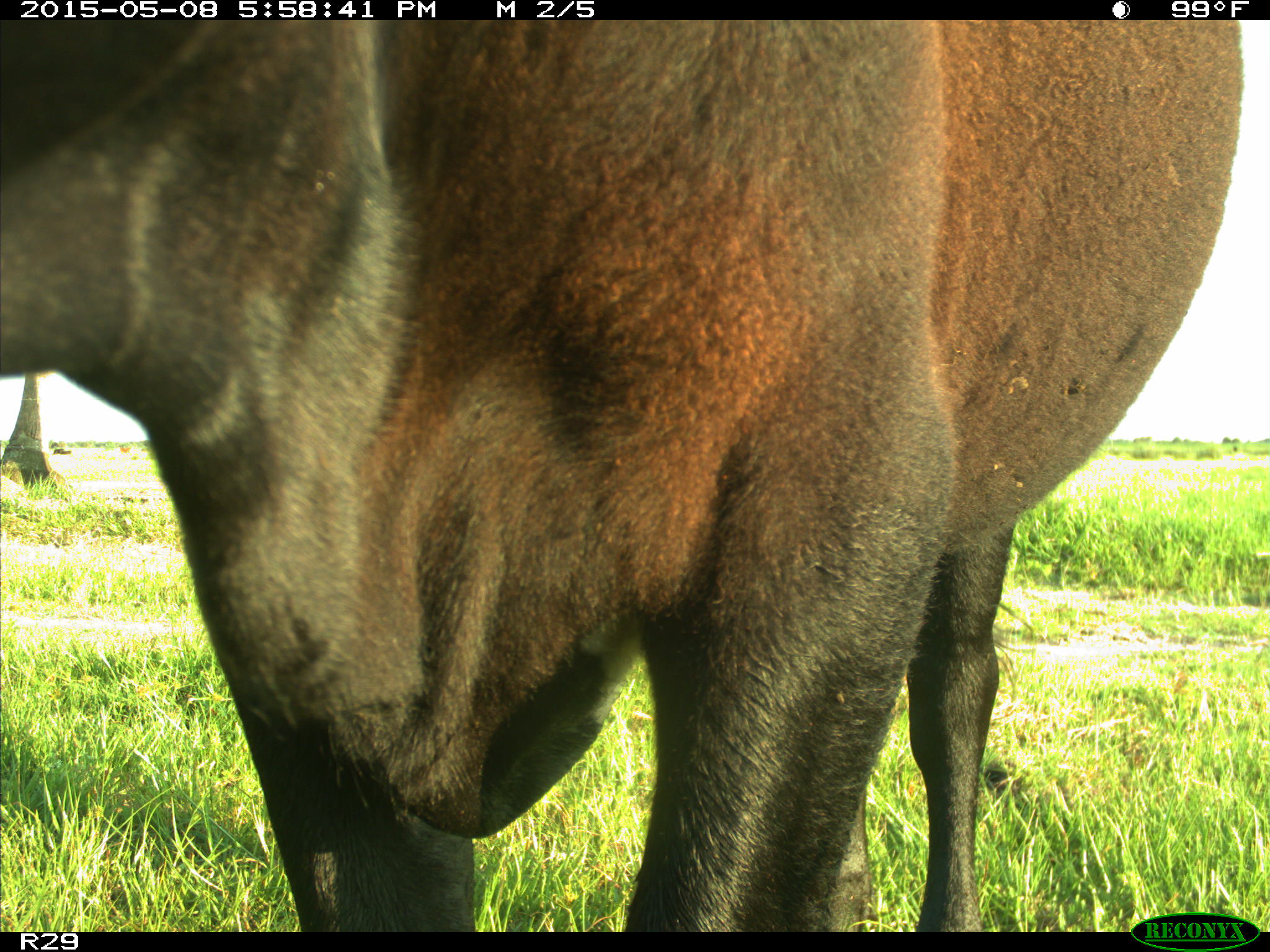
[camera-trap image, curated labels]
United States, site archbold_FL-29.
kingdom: Animalia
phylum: Chordata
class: Mammalia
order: Artiodactyla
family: Bovidae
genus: Bos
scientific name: Bos taurus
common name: domestic cow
Bos taurus (domestic cow).